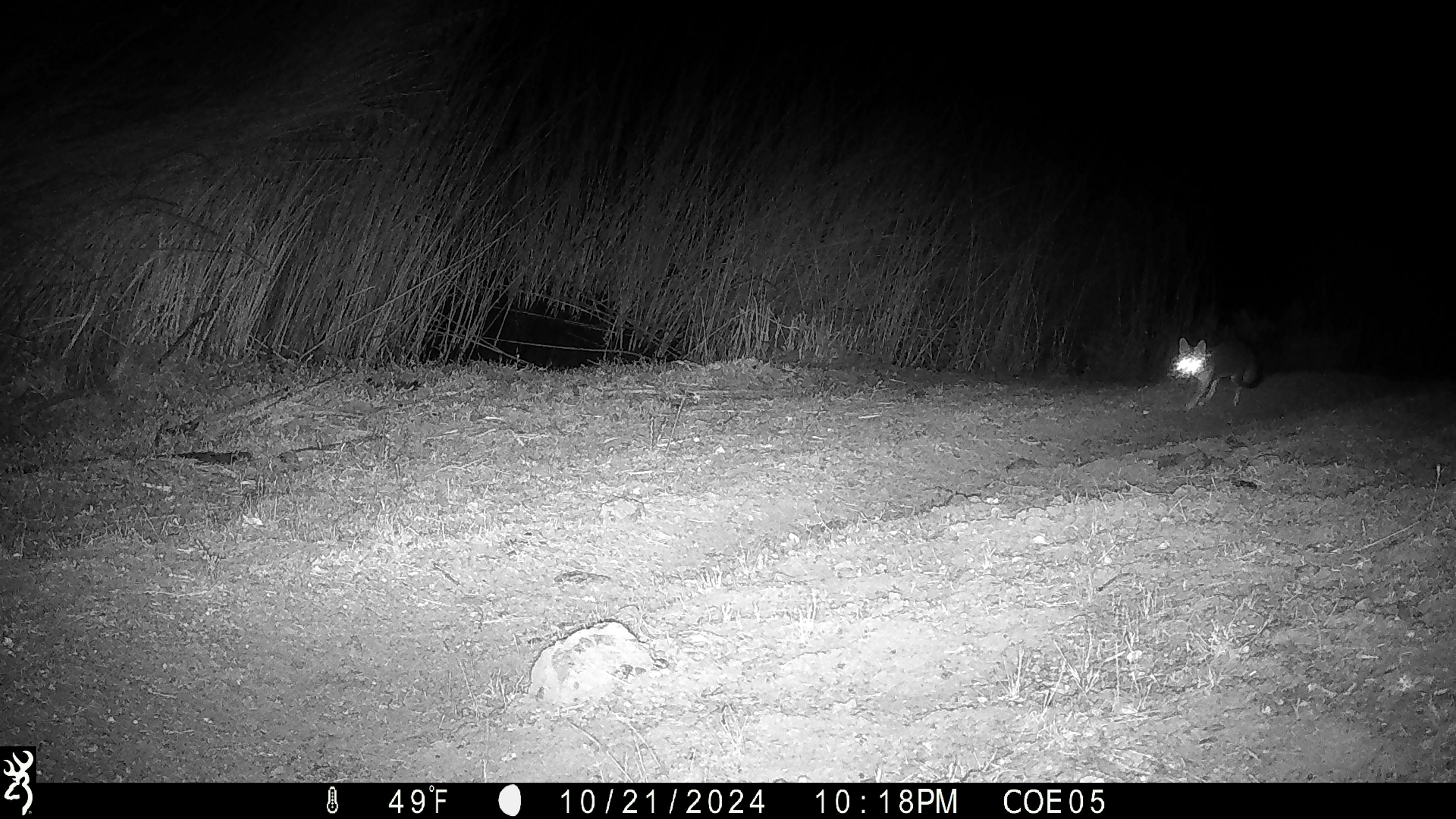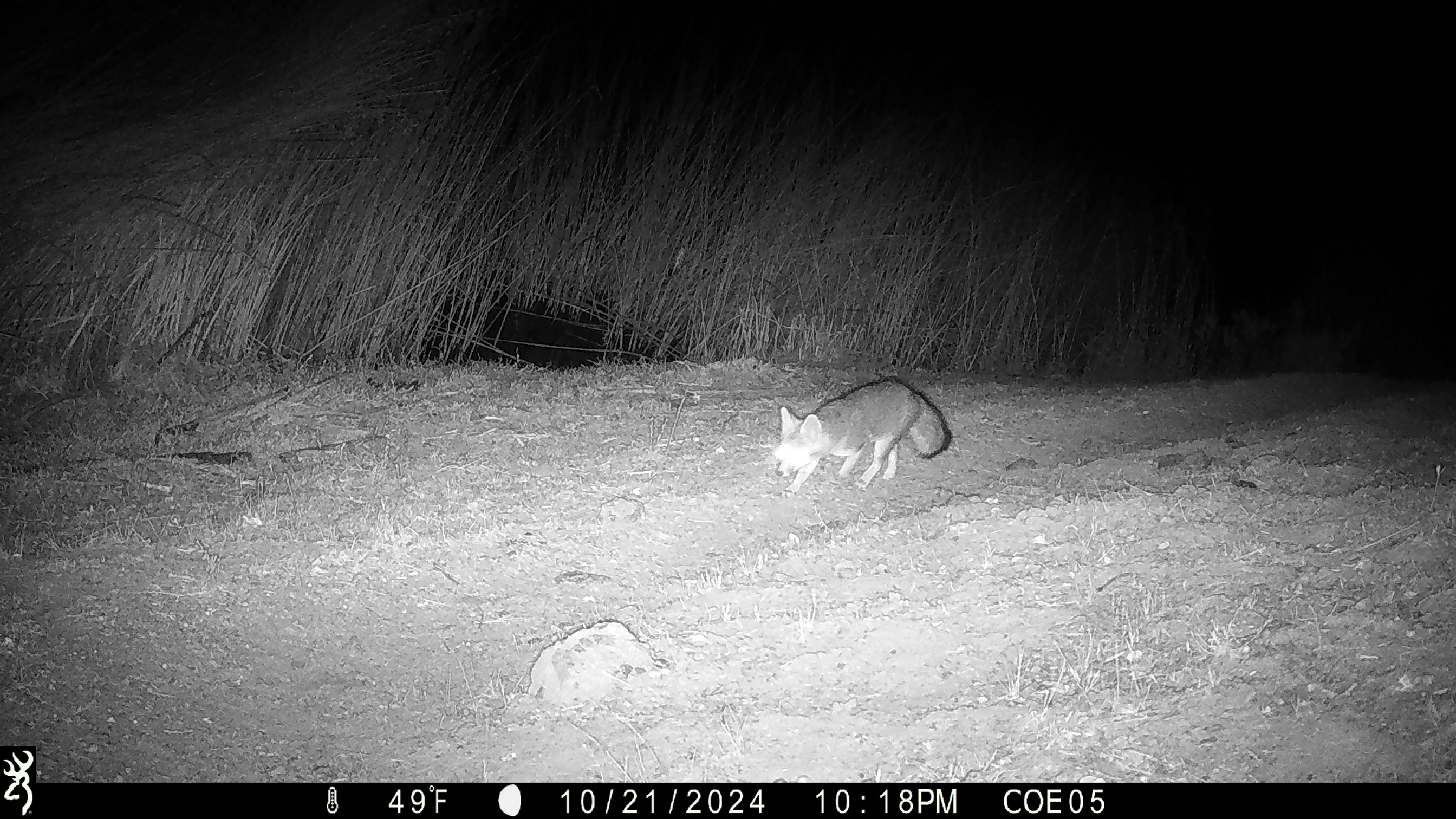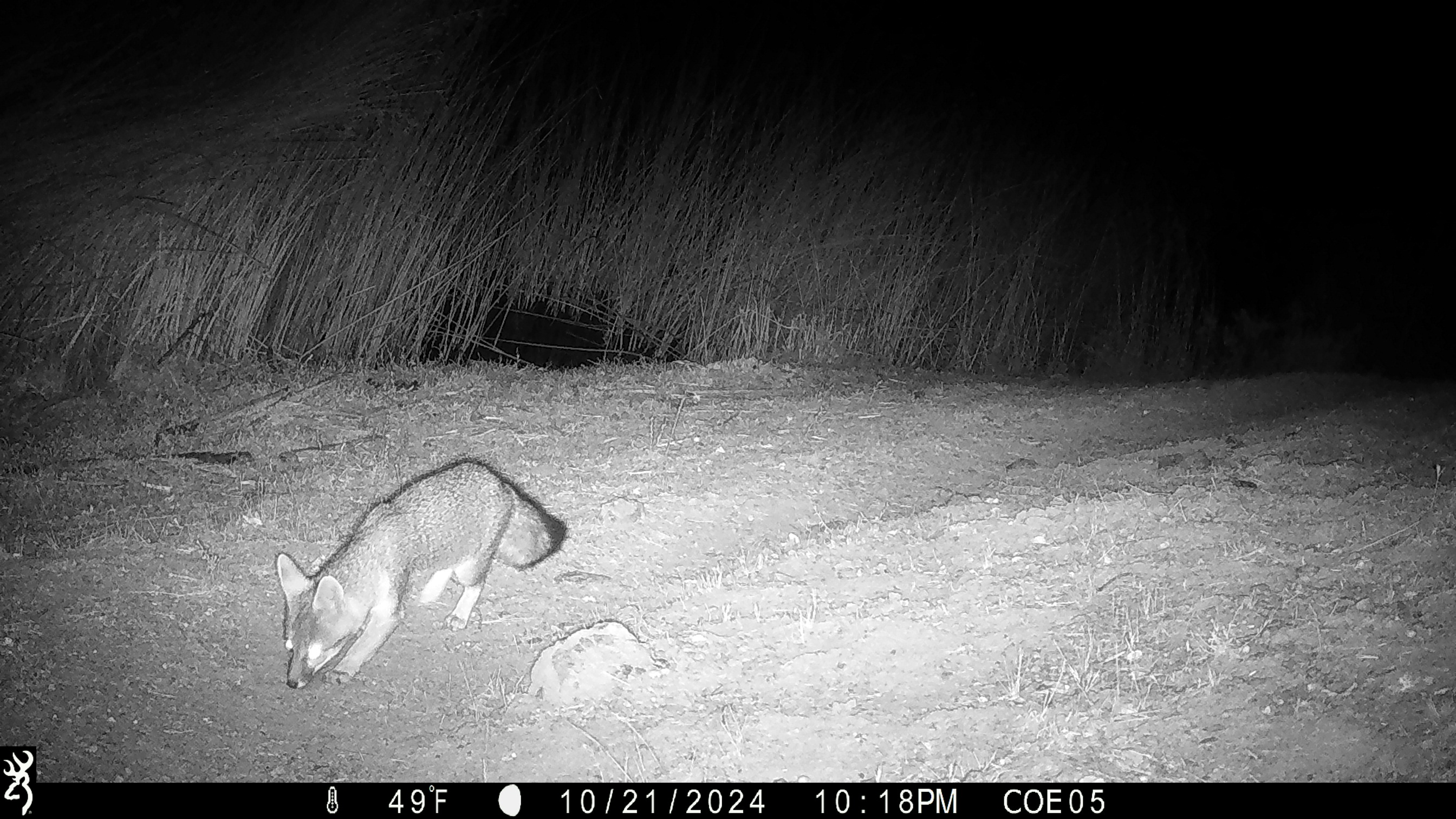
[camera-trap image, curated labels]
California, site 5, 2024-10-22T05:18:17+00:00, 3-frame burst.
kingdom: Animalia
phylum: Chordata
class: Mammalia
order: Carnivora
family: Canidae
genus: Urocyon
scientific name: Urocyon cinereoargenteus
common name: gray fox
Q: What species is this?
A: Gray fox (Urocyon cinereoargenteus).